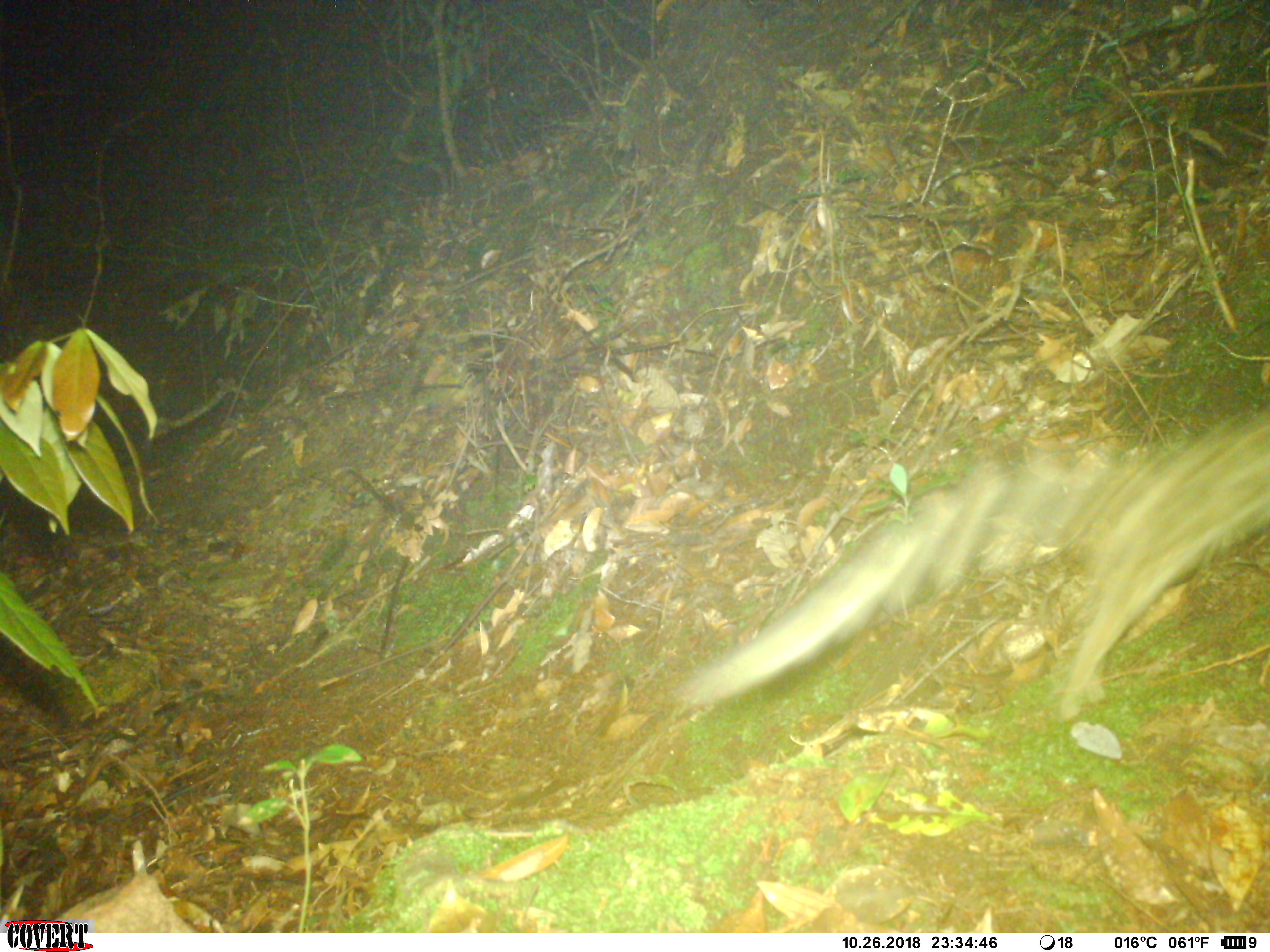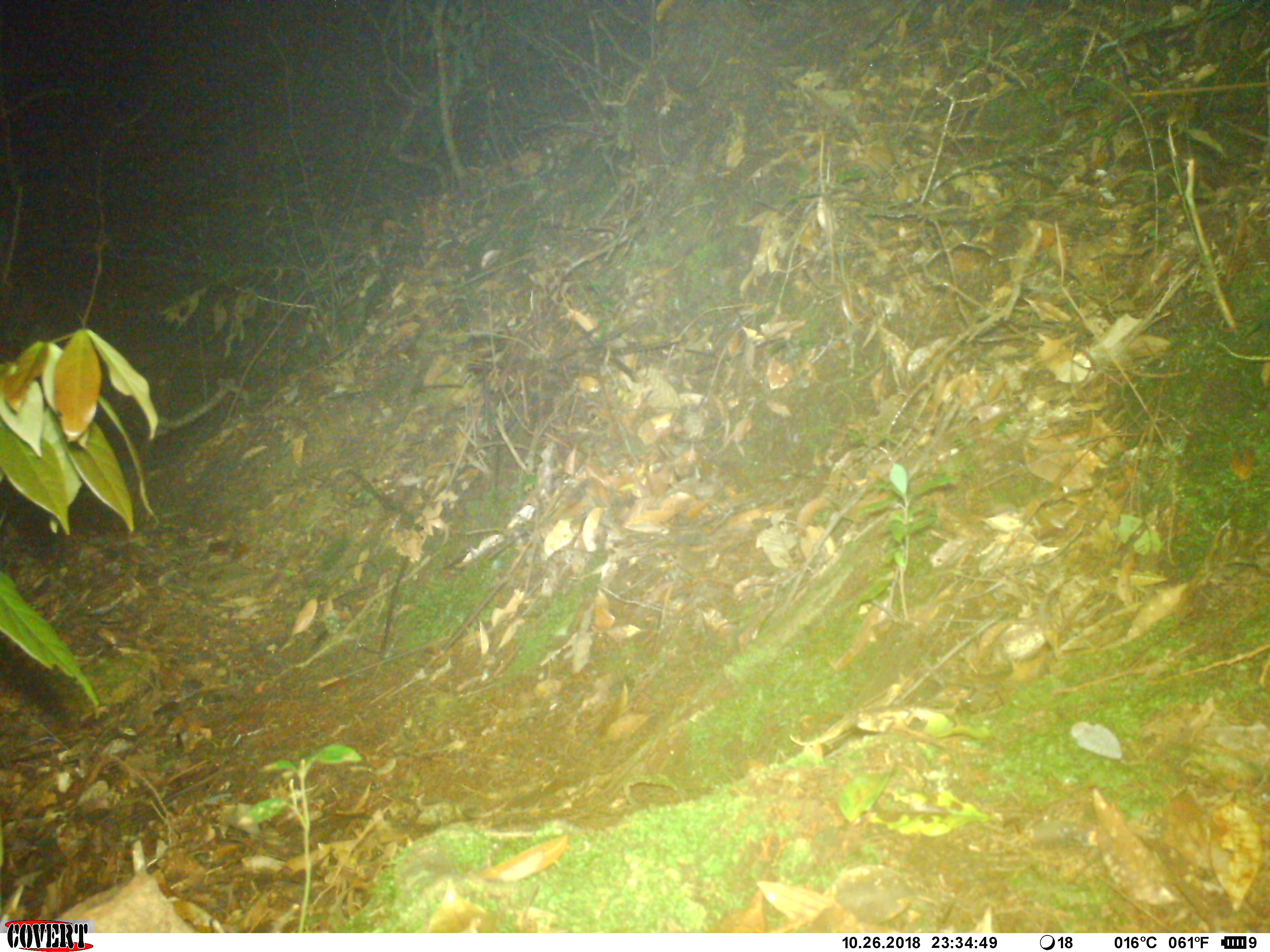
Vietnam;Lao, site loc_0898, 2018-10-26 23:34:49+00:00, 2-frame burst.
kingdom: Animalia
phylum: Chordata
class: Mammalia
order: Carnivora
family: Prionodontidae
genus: Prionodon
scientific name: Prionodon pardicolor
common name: spotted linsang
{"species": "spotted linsang (Prionodon pardicolor)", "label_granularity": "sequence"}